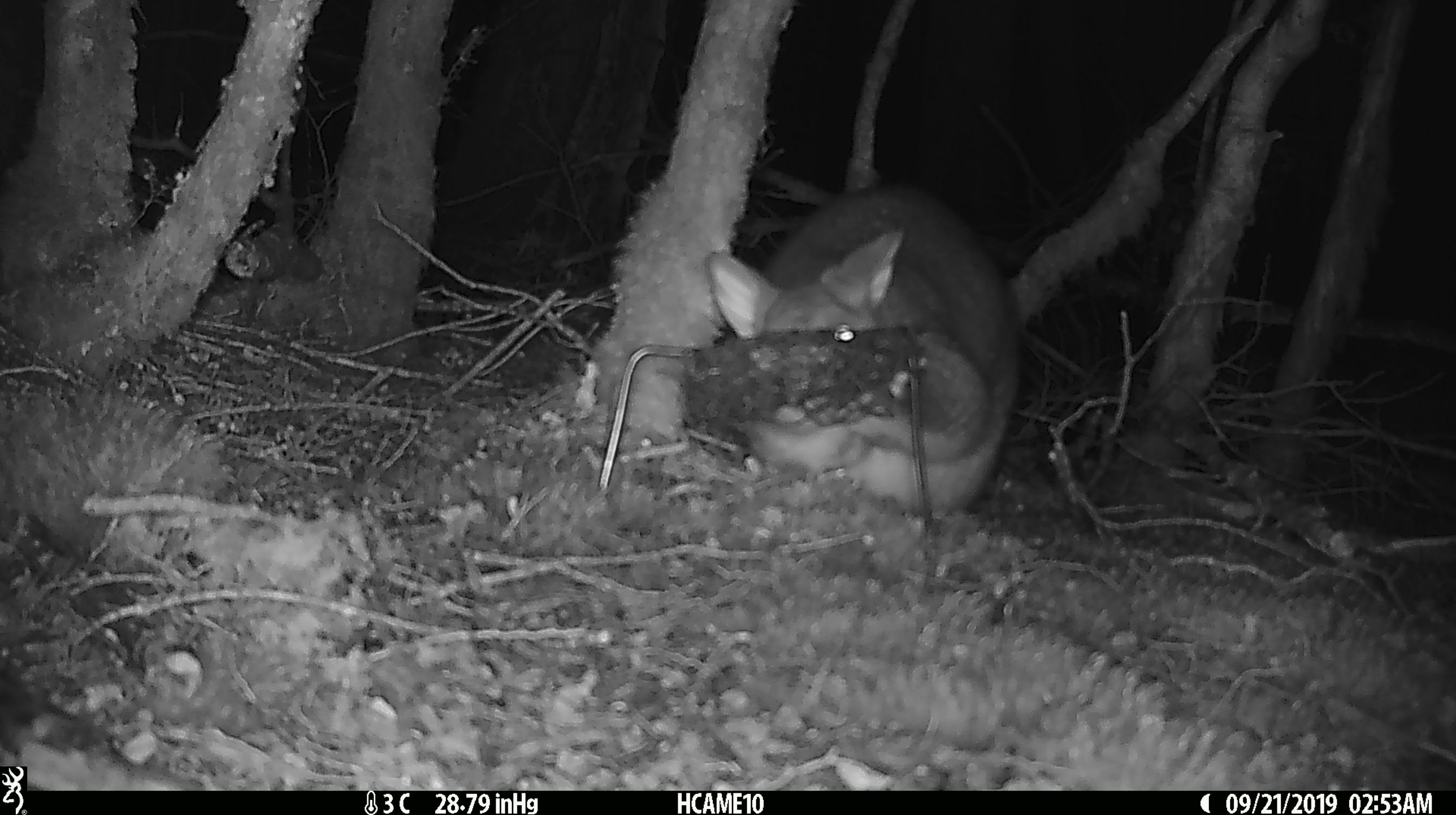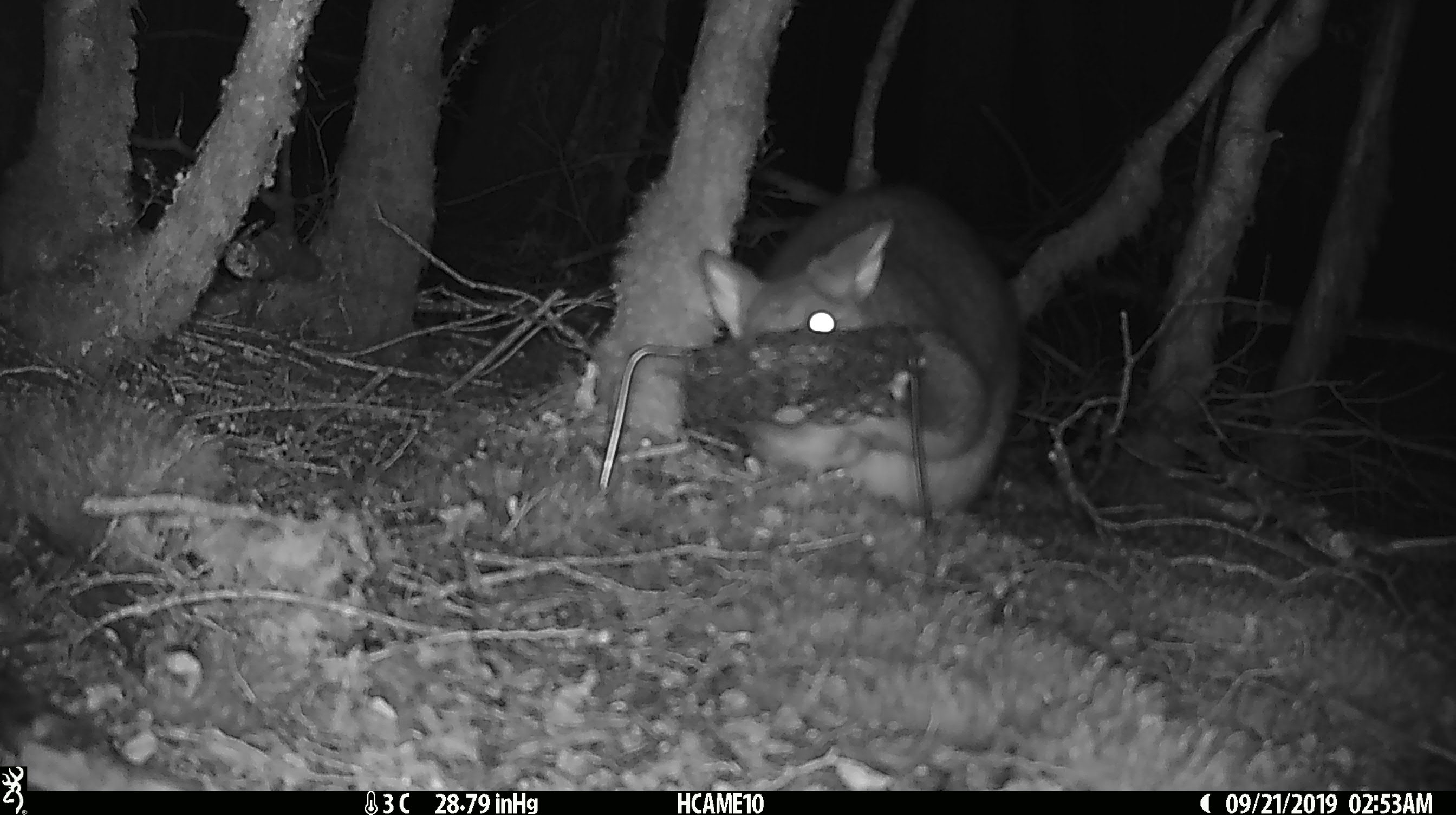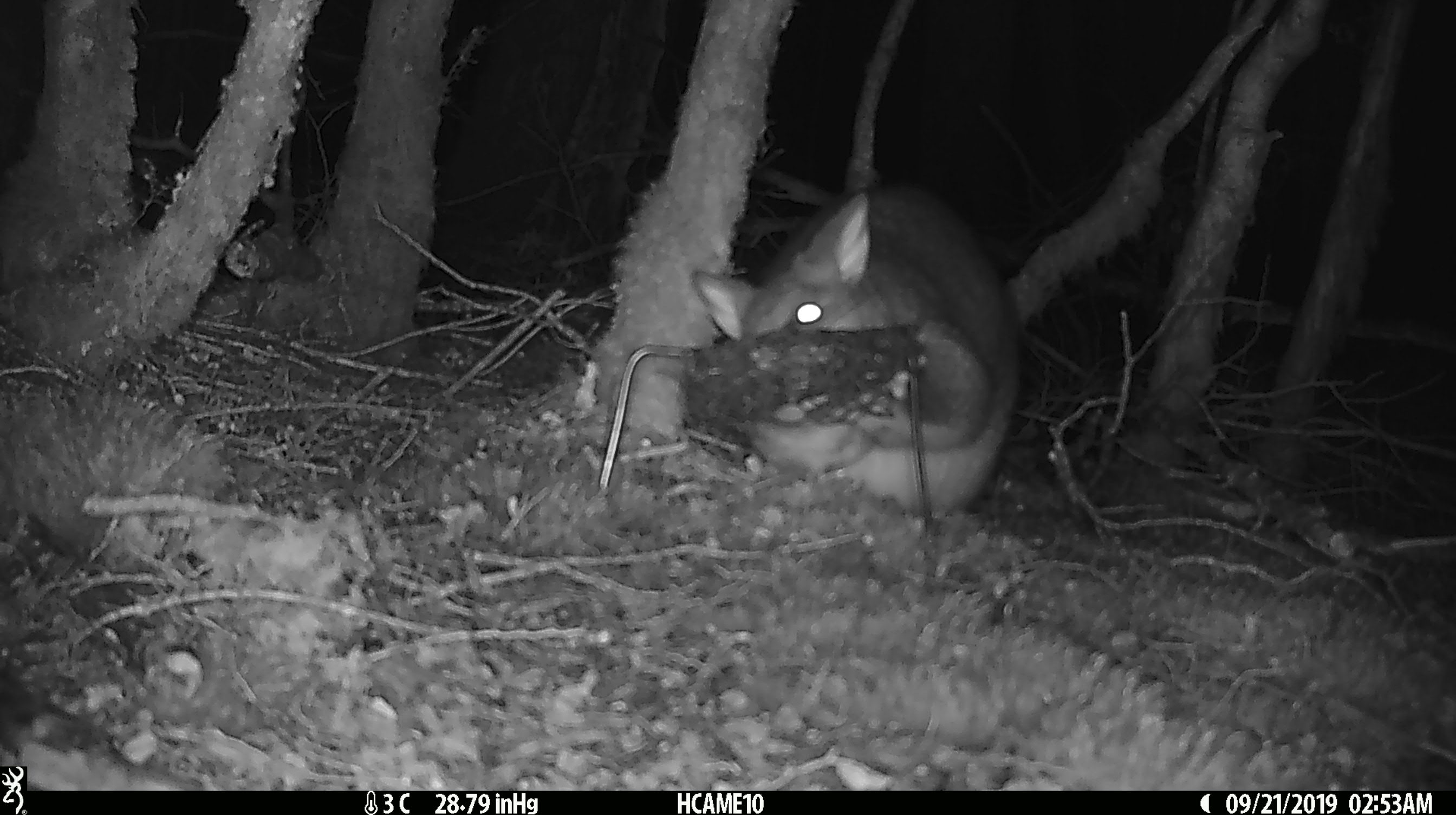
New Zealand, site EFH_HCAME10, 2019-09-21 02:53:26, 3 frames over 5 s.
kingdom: Animalia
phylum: Chordata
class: Mammalia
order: Diprotodontia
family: Phalangeridae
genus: Trichosurus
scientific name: Trichosurus vulpecula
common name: common brushtail possum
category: possum